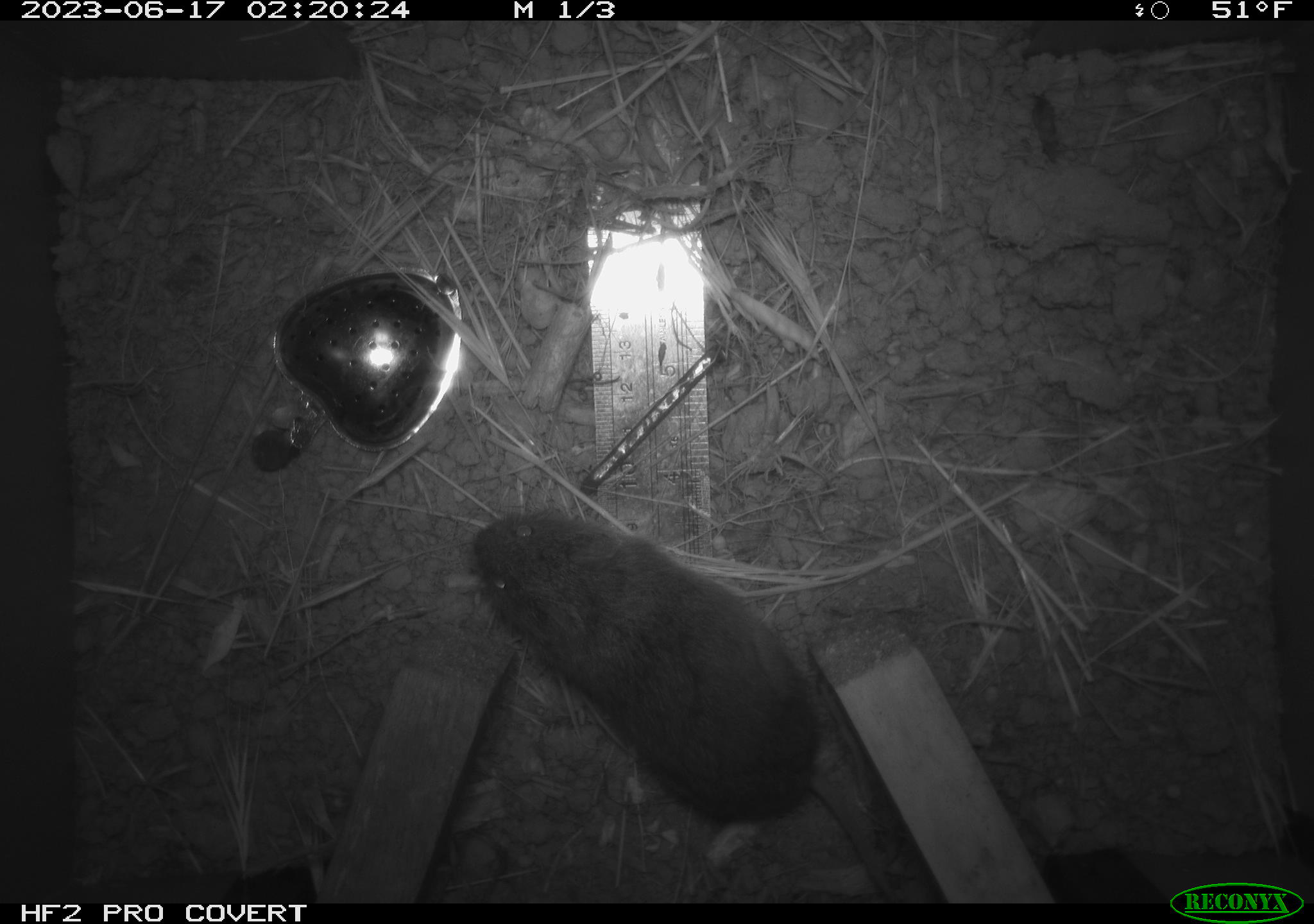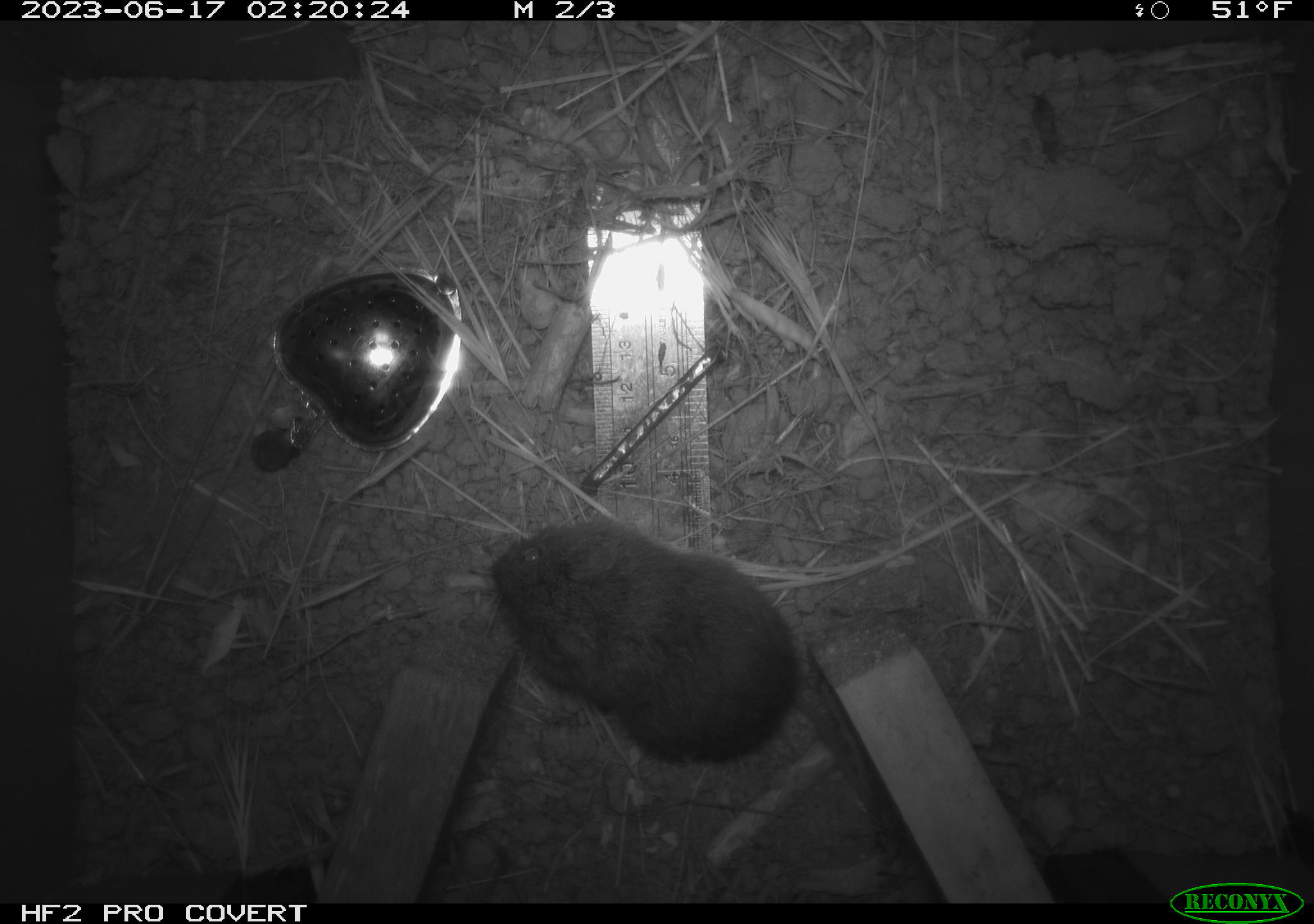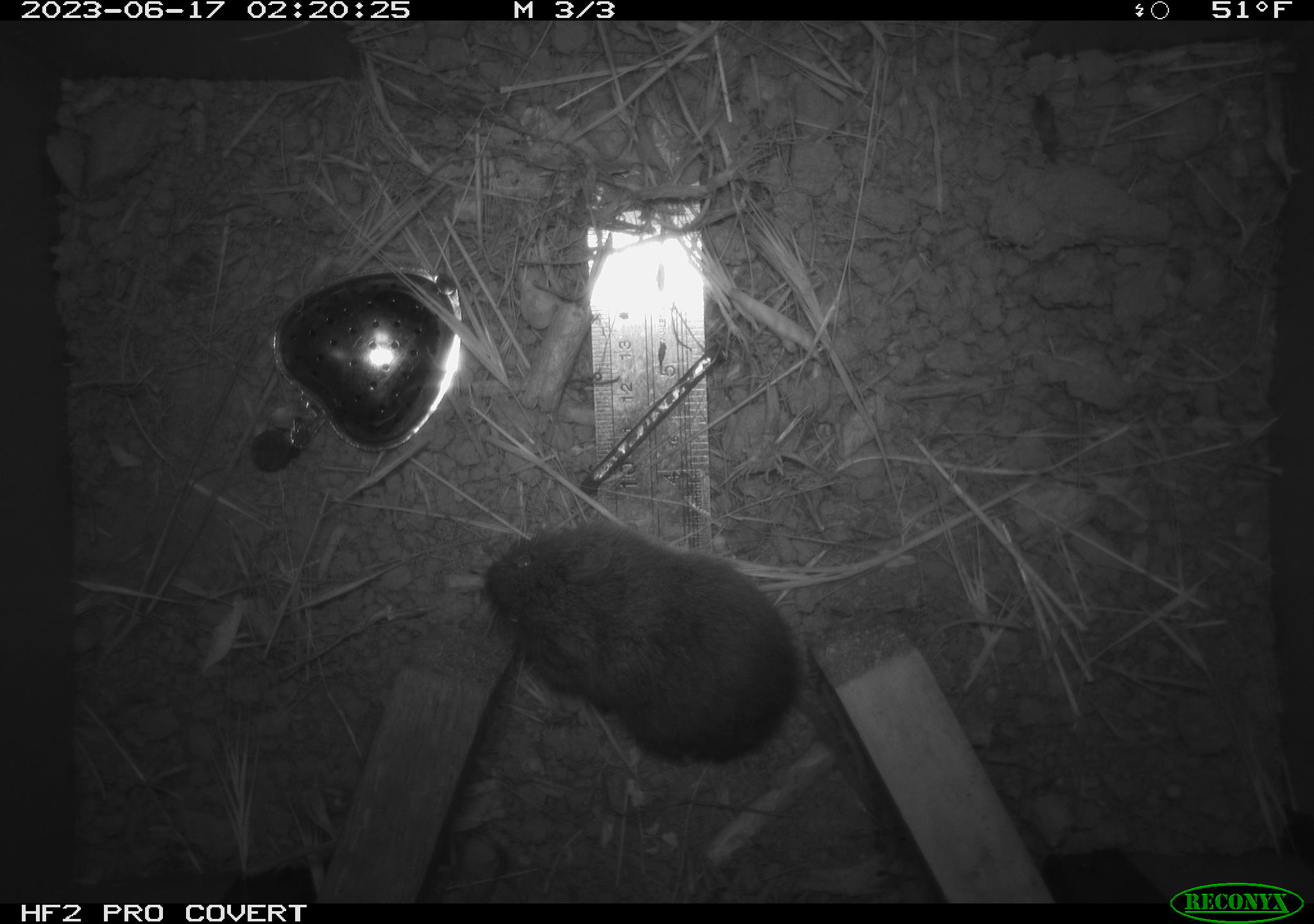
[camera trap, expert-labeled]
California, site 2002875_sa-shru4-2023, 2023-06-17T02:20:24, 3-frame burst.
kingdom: Animalia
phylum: Chordata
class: Mammalia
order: Rodentia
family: Cricetidae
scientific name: Arvicolinae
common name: voles, lemmings, and muskrats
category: arvicolinae subfamily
Arvicolinae subfamily (voles, lemmings, and muskrats) (Arvicolinae).